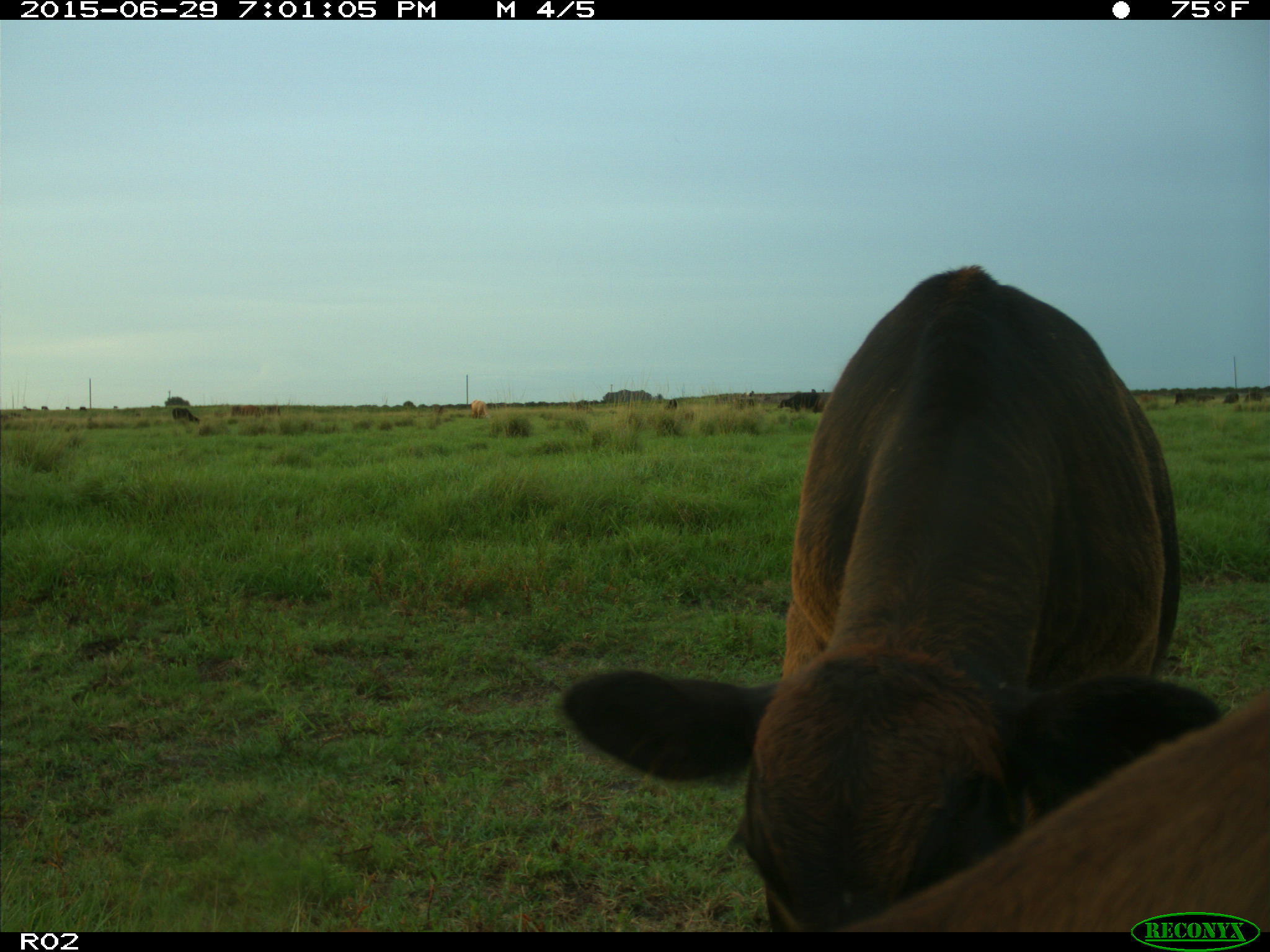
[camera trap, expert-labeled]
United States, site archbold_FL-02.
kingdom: Animalia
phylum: Chordata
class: Mammalia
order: Artiodactyla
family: Bovidae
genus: Bos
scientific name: Bos taurus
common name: domestic cow